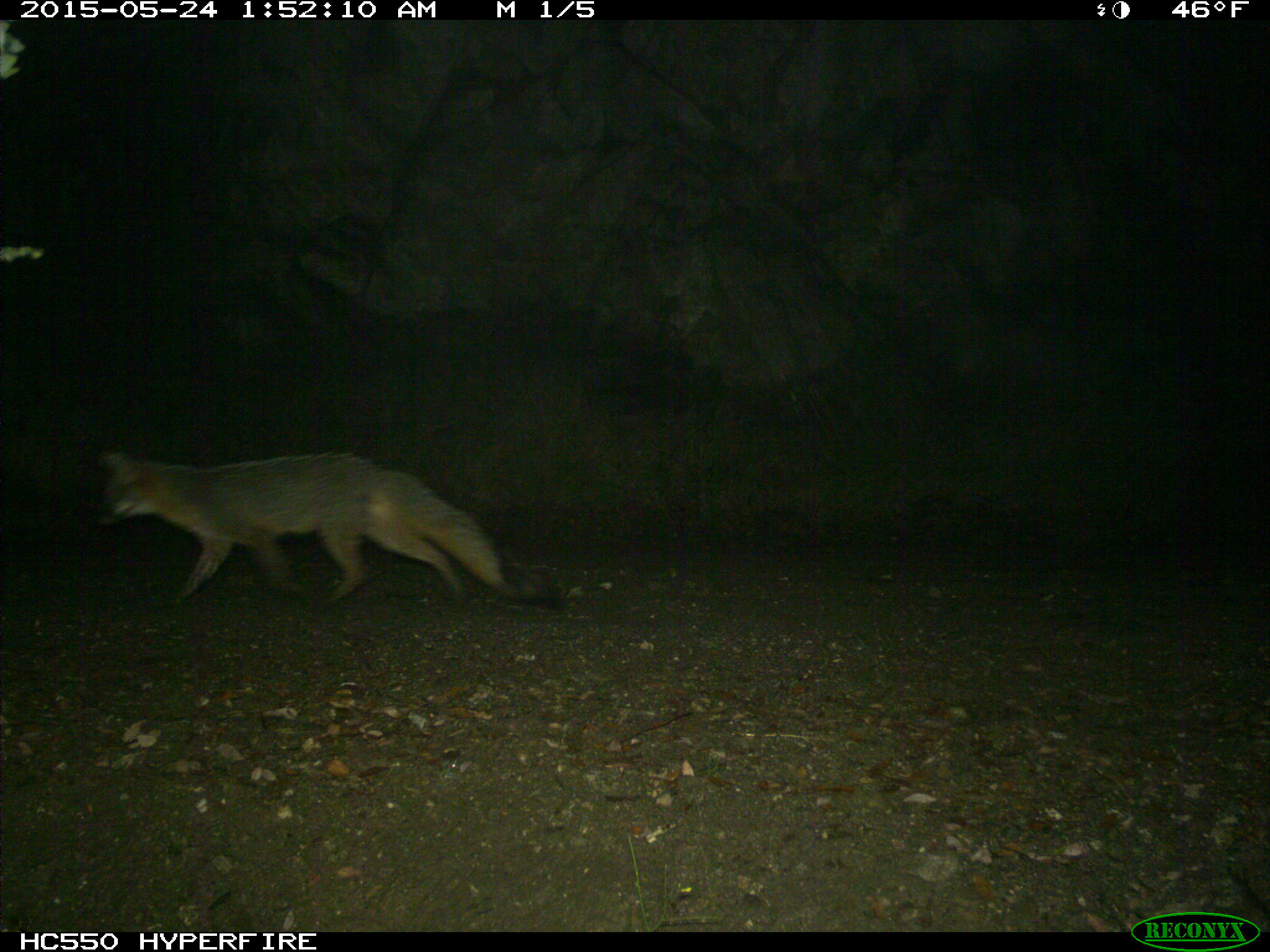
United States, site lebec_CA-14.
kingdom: Animalia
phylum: Chordata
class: Mammalia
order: Carnivora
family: Canidae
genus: Urocyon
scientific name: Urocyon cinereoargenteus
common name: gray fox